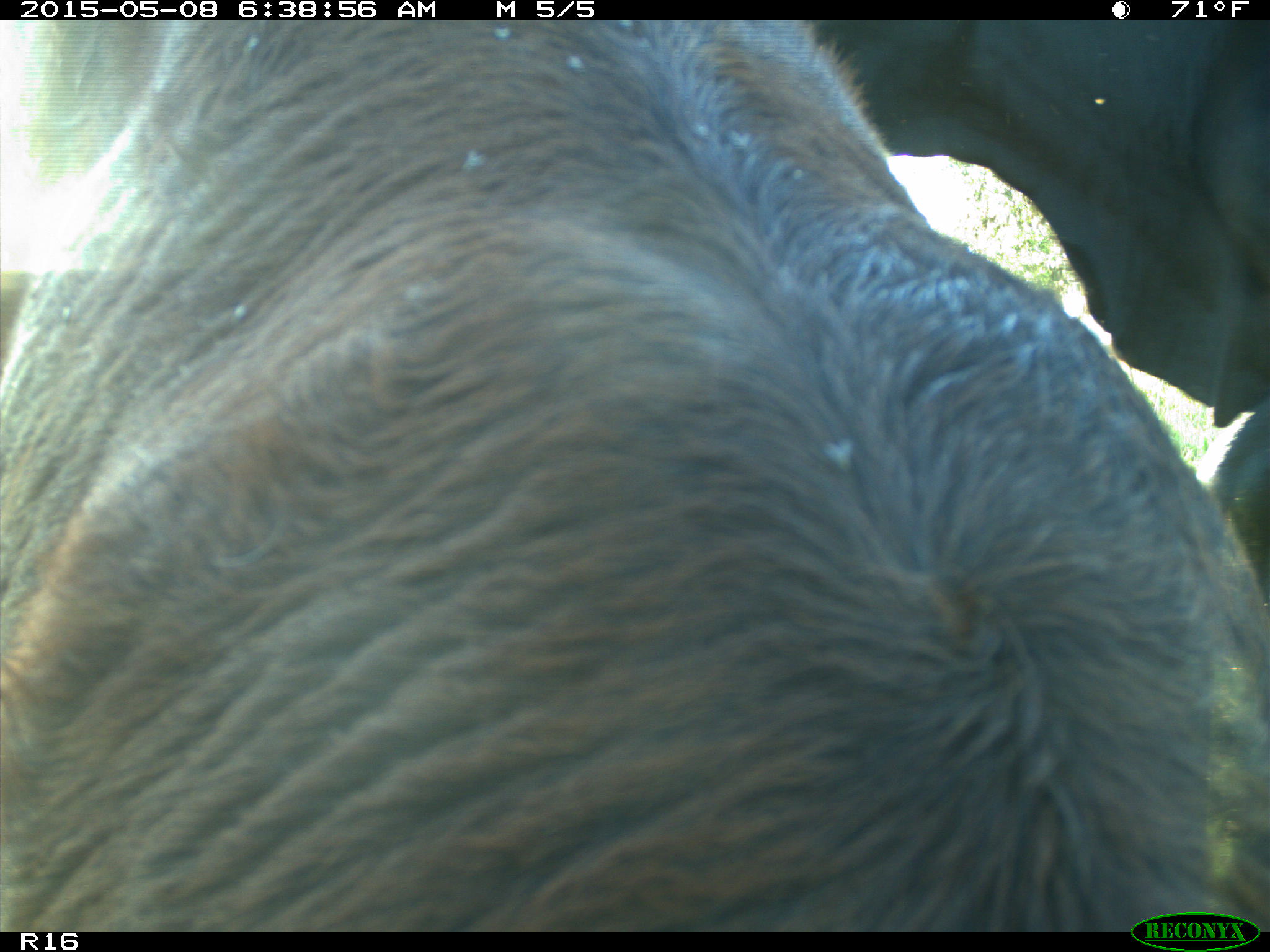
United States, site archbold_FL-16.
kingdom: Animalia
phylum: Chordata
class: Mammalia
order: Artiodactyla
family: Bovidae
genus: Bos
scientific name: Bos taurus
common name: domestic cow